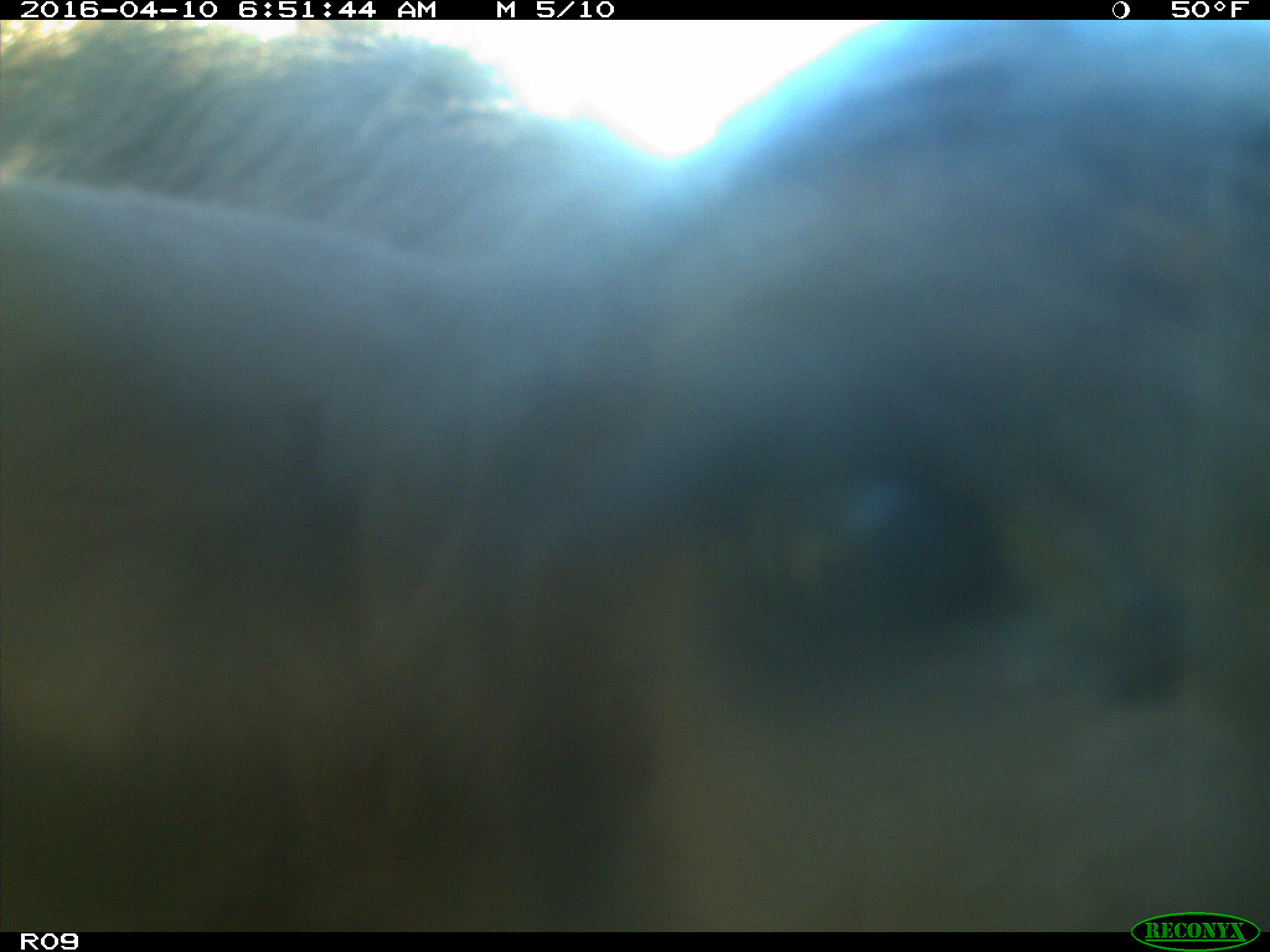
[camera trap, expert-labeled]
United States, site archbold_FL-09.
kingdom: Animalia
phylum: Chordata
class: Mammalia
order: Artiodactyla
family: Bovidae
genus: Bos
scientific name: Bos taurus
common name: domestic cow